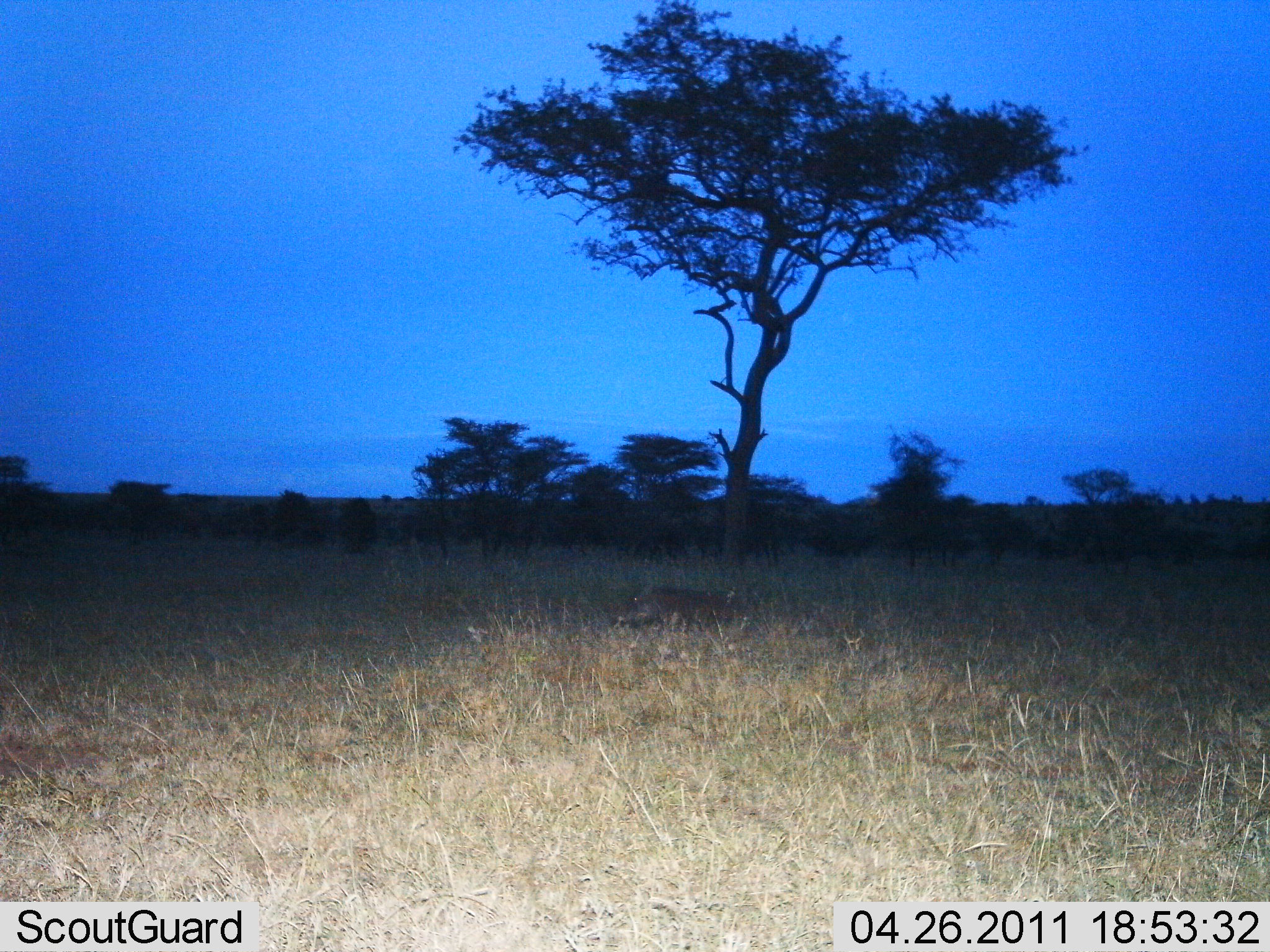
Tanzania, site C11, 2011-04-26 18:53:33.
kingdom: Animalia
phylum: Chordata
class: Mammalia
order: Artiodactyla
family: Suidae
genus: Phacochoerus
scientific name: Phacochoerus africanus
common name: warthog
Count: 1.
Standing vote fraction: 0%.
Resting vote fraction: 20%.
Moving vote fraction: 80%.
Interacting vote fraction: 0%.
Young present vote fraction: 0%.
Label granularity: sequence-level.